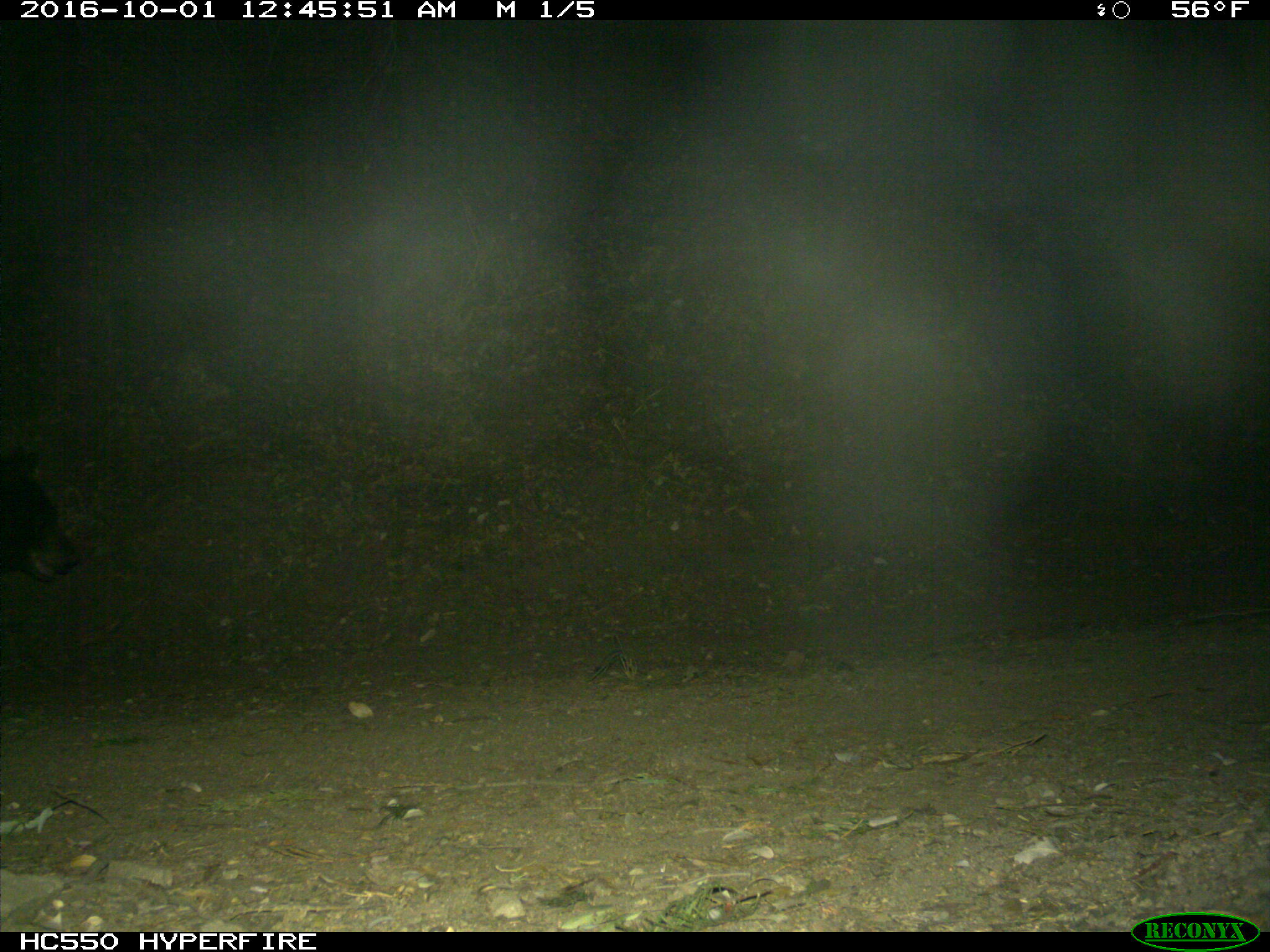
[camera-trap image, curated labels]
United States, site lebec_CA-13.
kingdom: Animalia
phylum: Chordata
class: Mammalia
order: Carnivora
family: Ursidae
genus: Ursus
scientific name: Ursus americanus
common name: american black bear